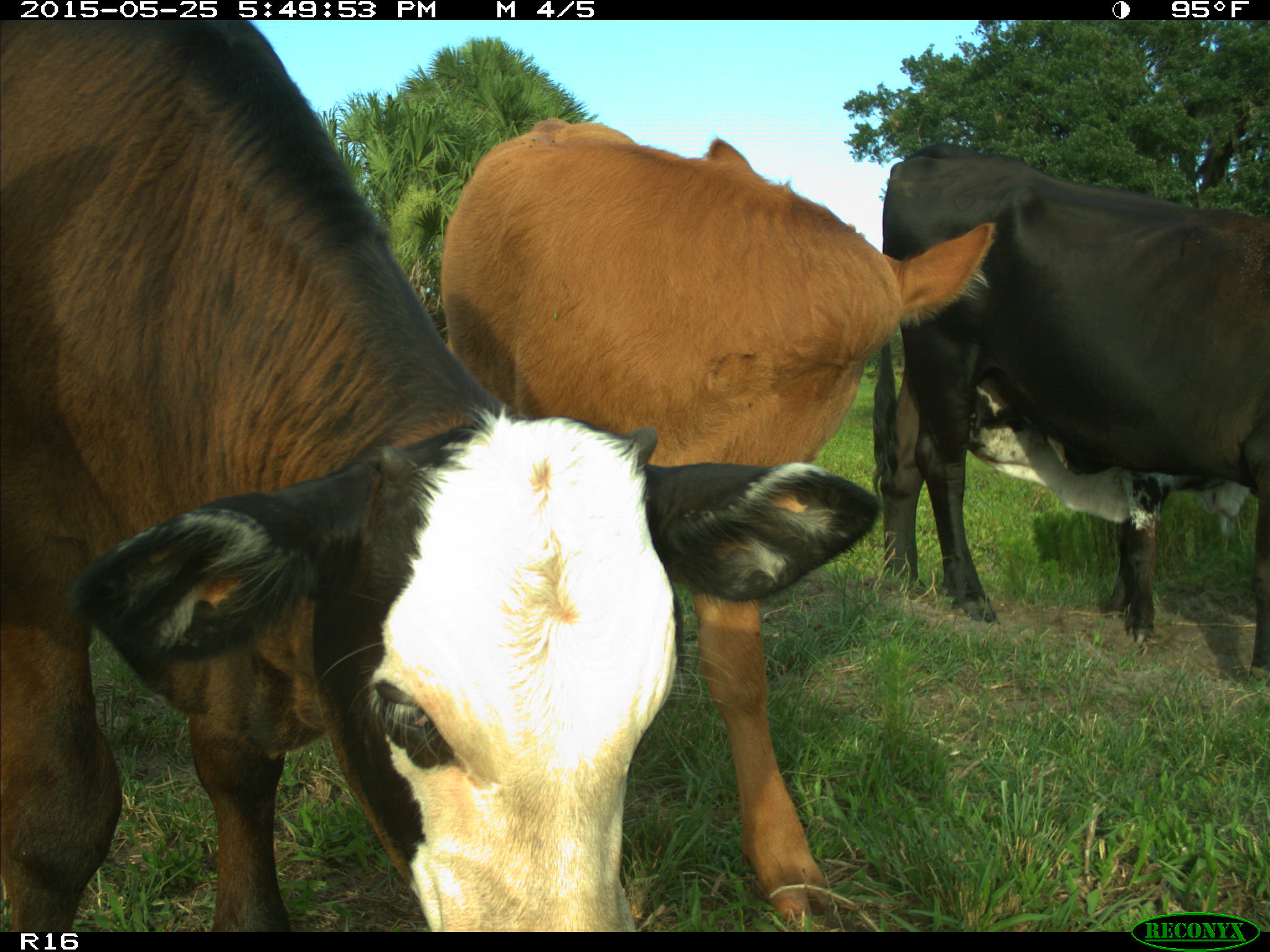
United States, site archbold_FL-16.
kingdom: Animalia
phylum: Chordata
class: Mammalia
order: Artiodactyla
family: Bovidae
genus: Bos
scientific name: Bos taurus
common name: domestic cow